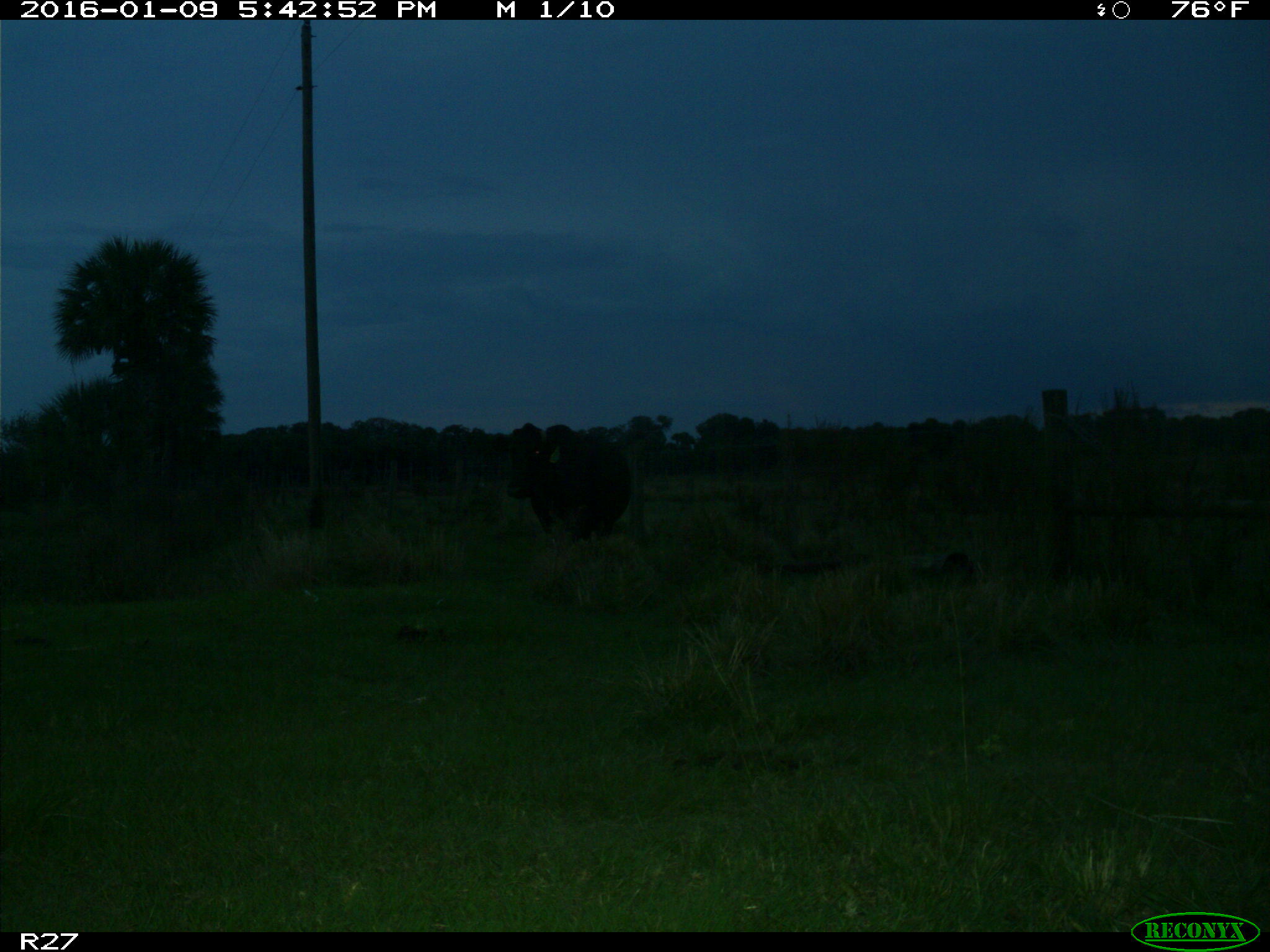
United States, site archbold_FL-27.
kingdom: Animalia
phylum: Chordata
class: Mammalia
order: Artiodactyla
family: Bovidae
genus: Bos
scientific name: Bos taurus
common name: domestic cow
Bos taurus (domestic cow).